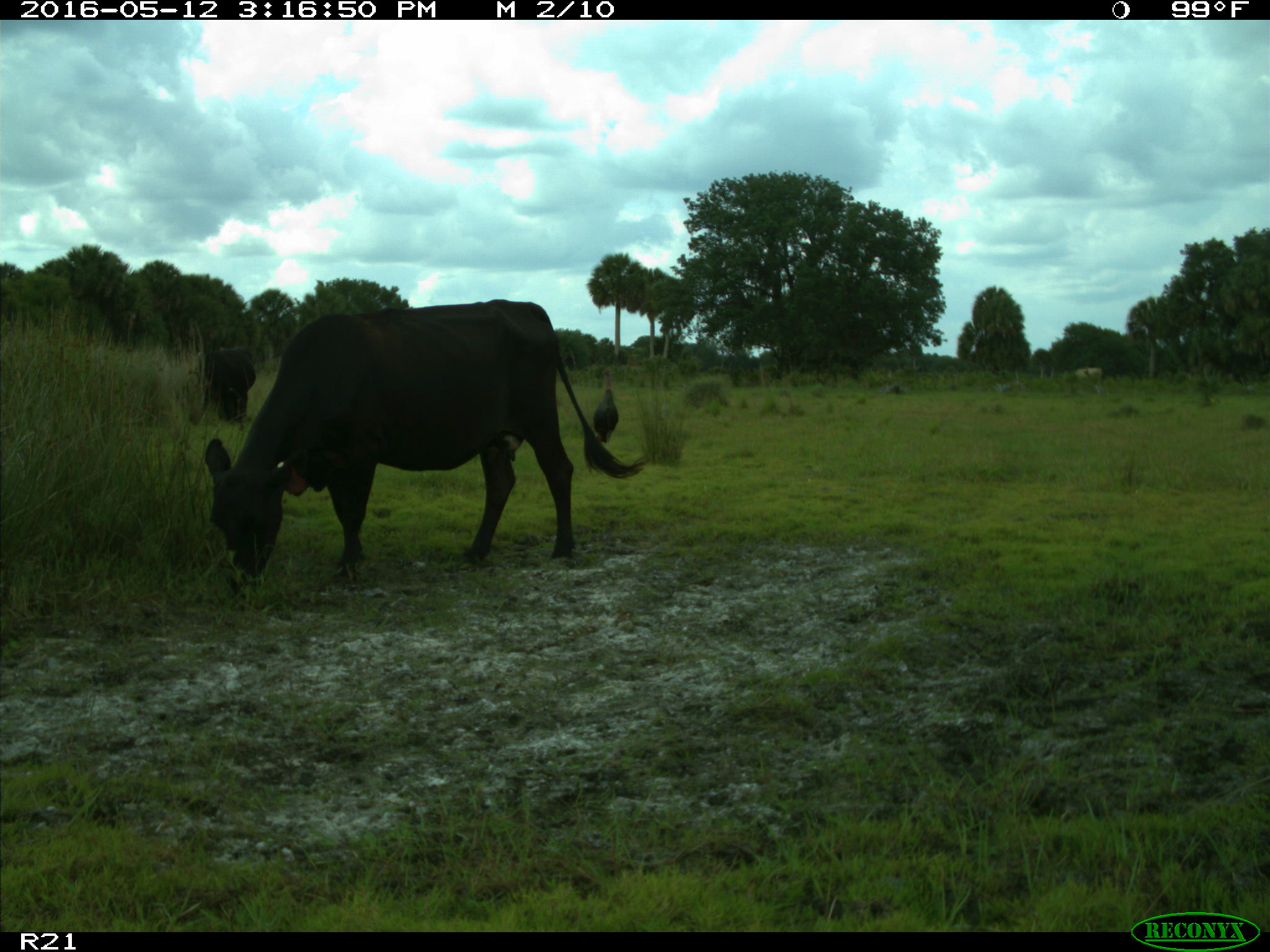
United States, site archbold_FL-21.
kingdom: Animalia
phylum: Chordata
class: Mammalia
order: Artiodactyla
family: Bovidae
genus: Bos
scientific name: Bos taurus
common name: domestic cow